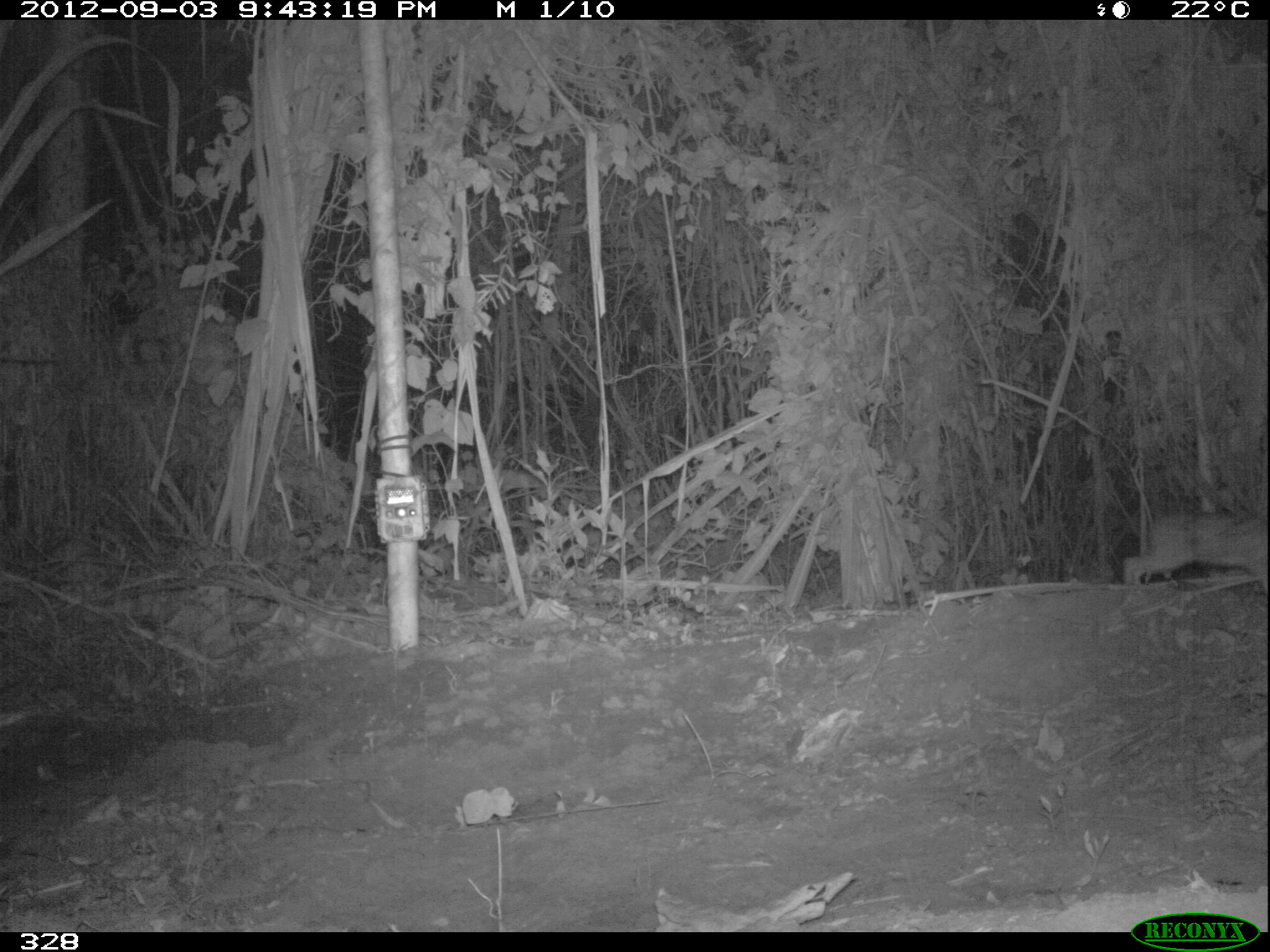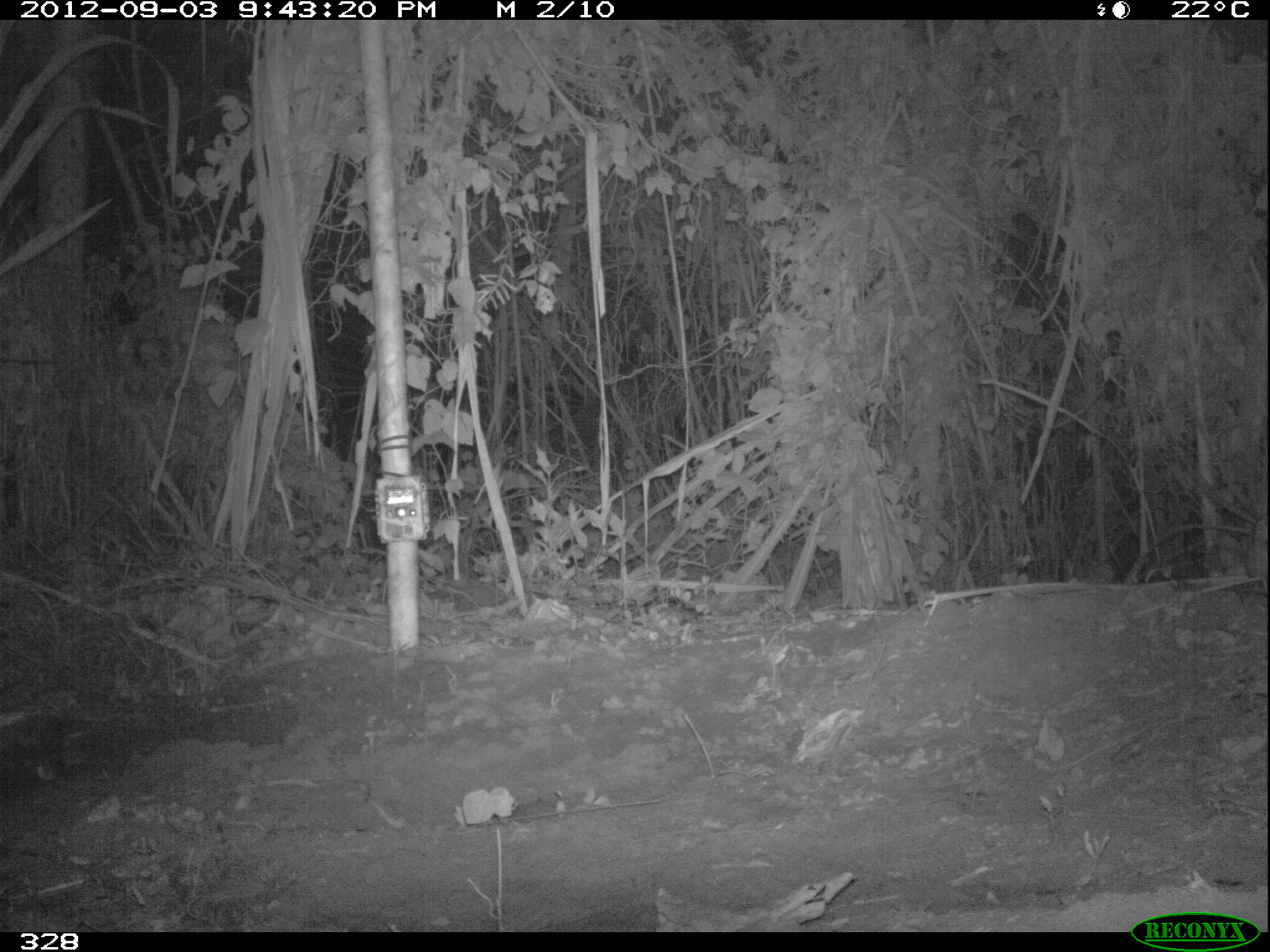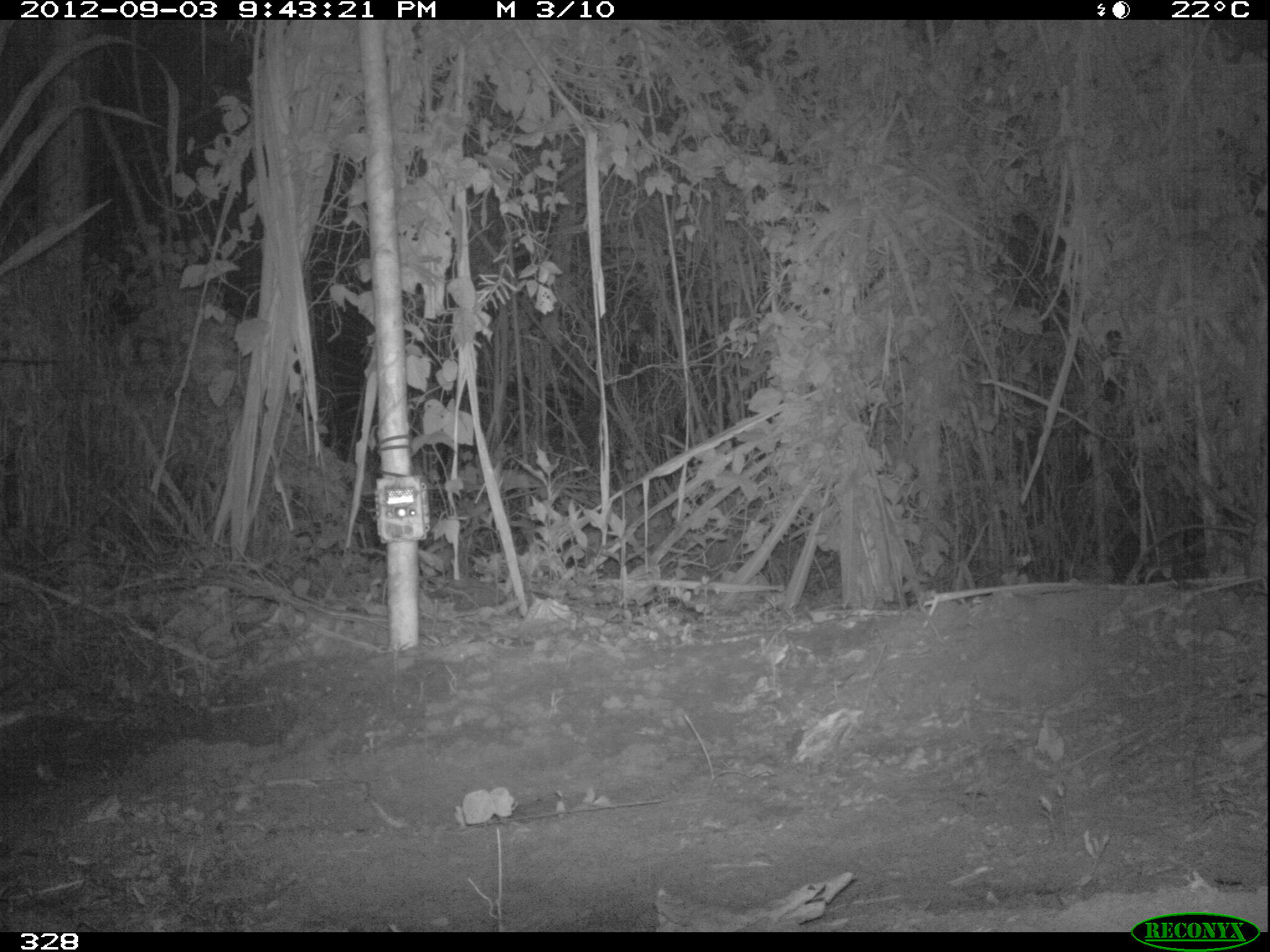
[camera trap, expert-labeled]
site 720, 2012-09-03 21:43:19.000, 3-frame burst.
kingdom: Animalia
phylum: Chordata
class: Mammalia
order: Lagomorpha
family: Leporidae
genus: Sylvilagus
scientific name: Sylvilagus brasiliensis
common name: tapeti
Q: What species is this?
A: Sylvilagus brasiliensis (tapeti).